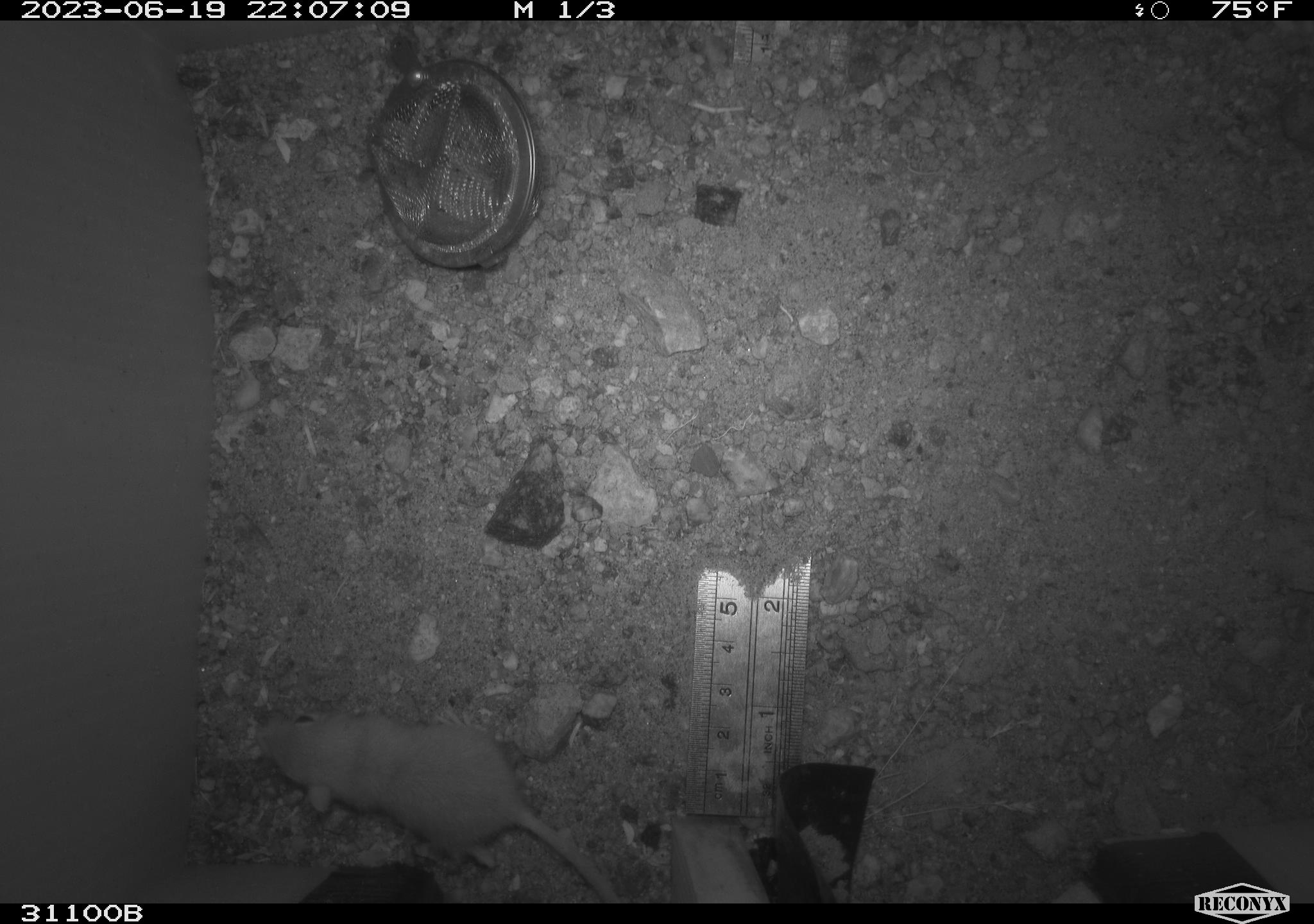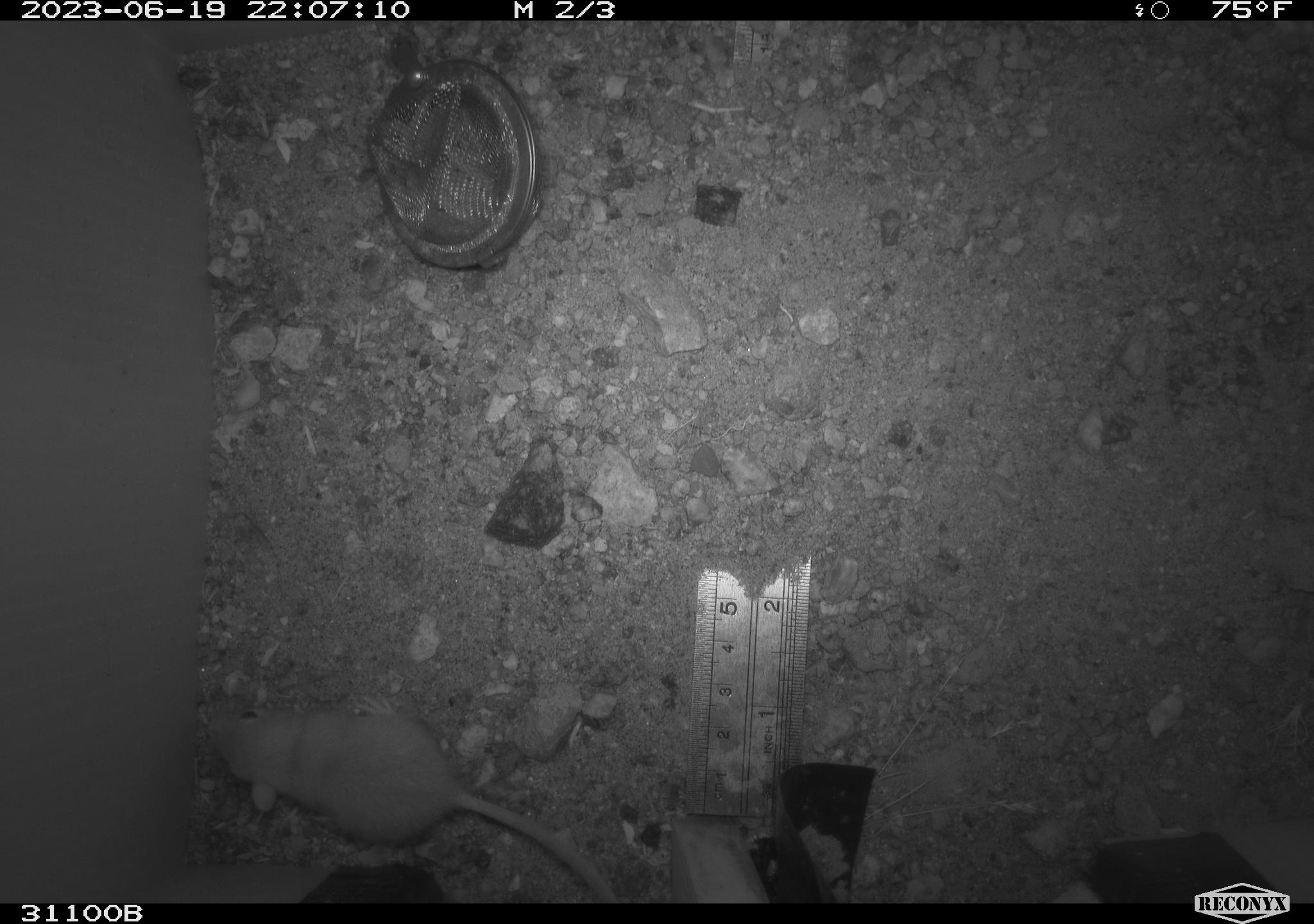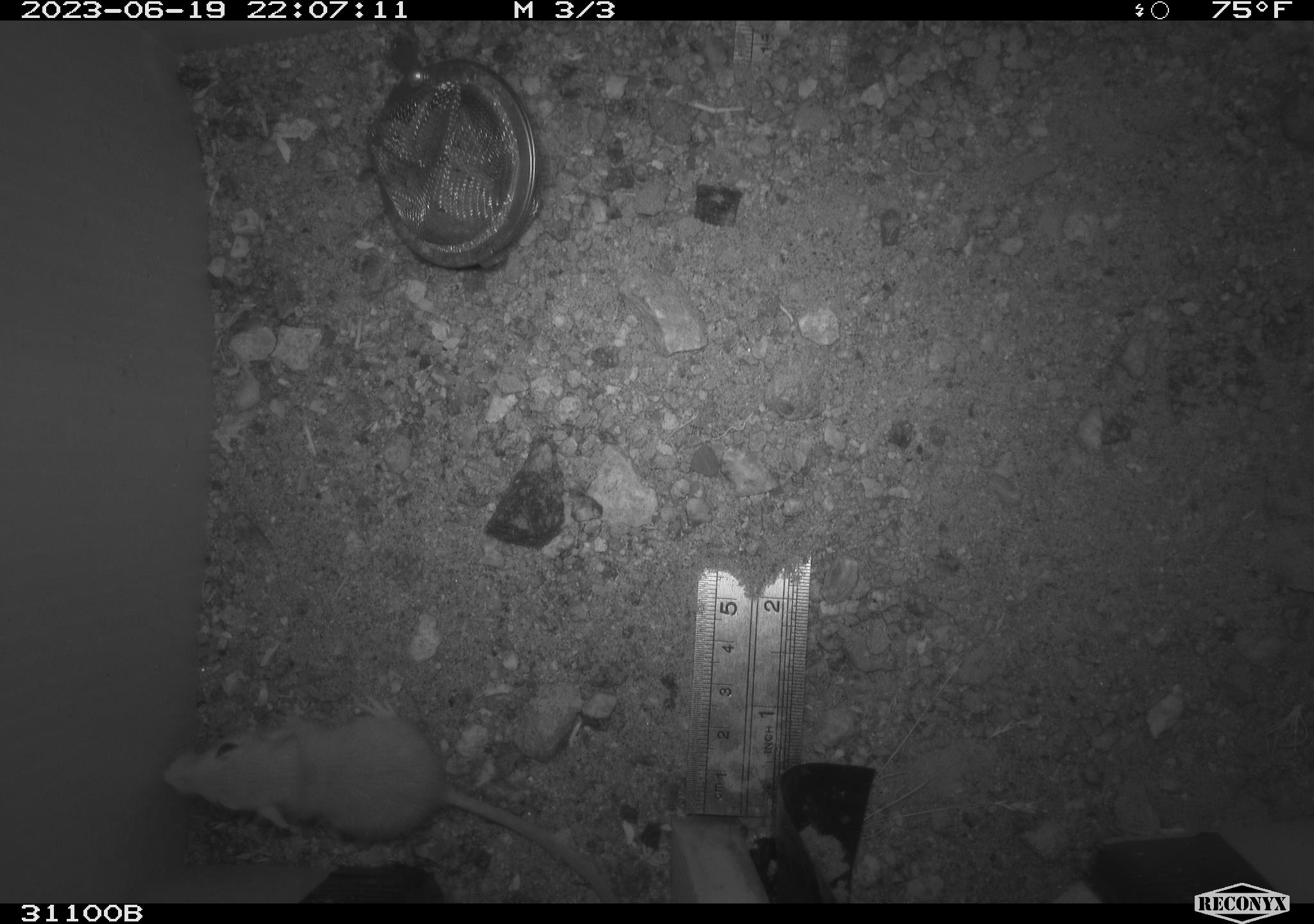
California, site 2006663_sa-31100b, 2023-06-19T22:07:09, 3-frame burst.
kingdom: Animalia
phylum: Chordata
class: Mammalia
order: Rodentia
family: Heteromyidae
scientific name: Heteromyidae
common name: kangaroo rats and pocket mice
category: heteromyidae family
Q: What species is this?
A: Heteromyidae family (kangaroo rats and pocket mice) (Heteromyidae).